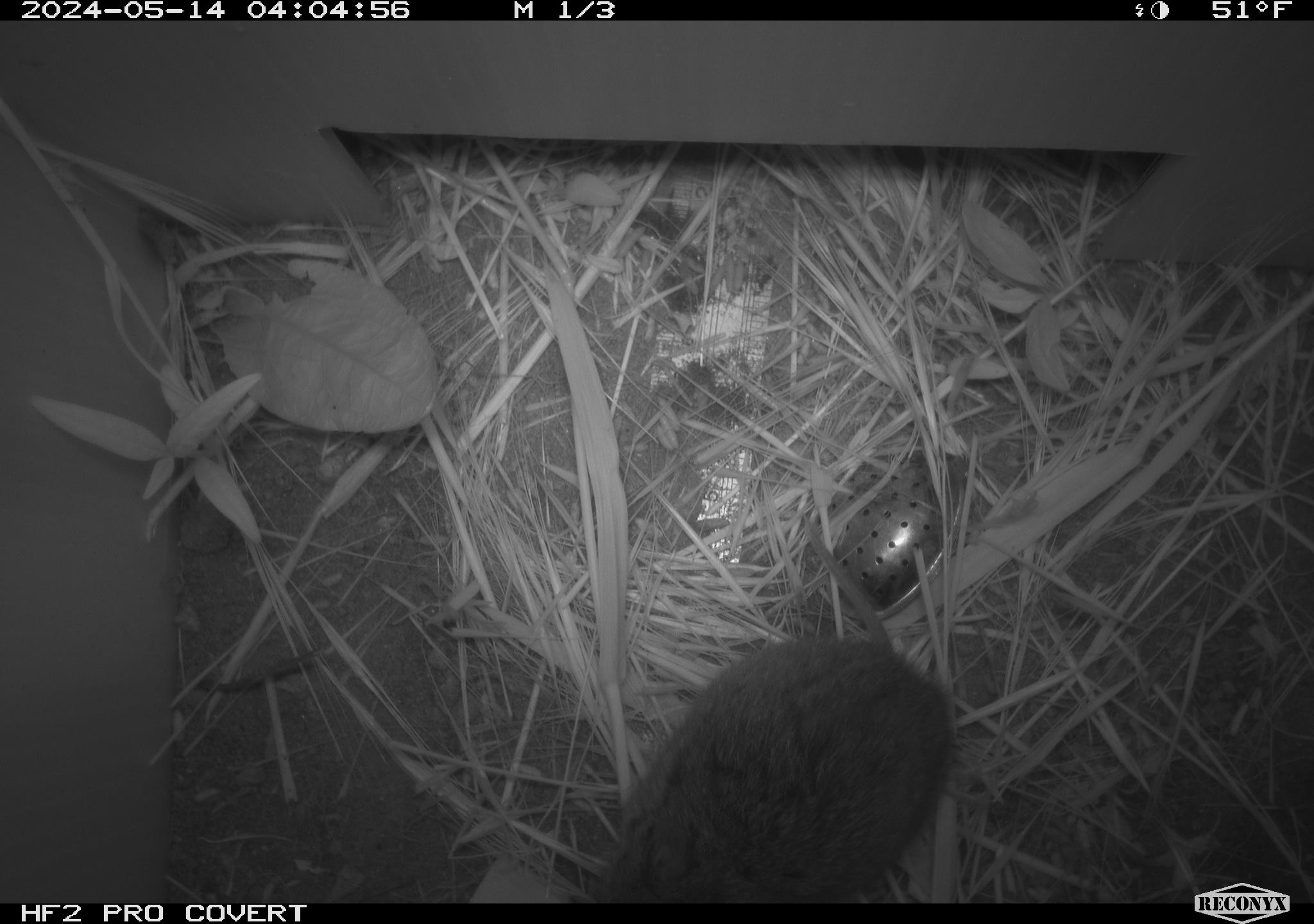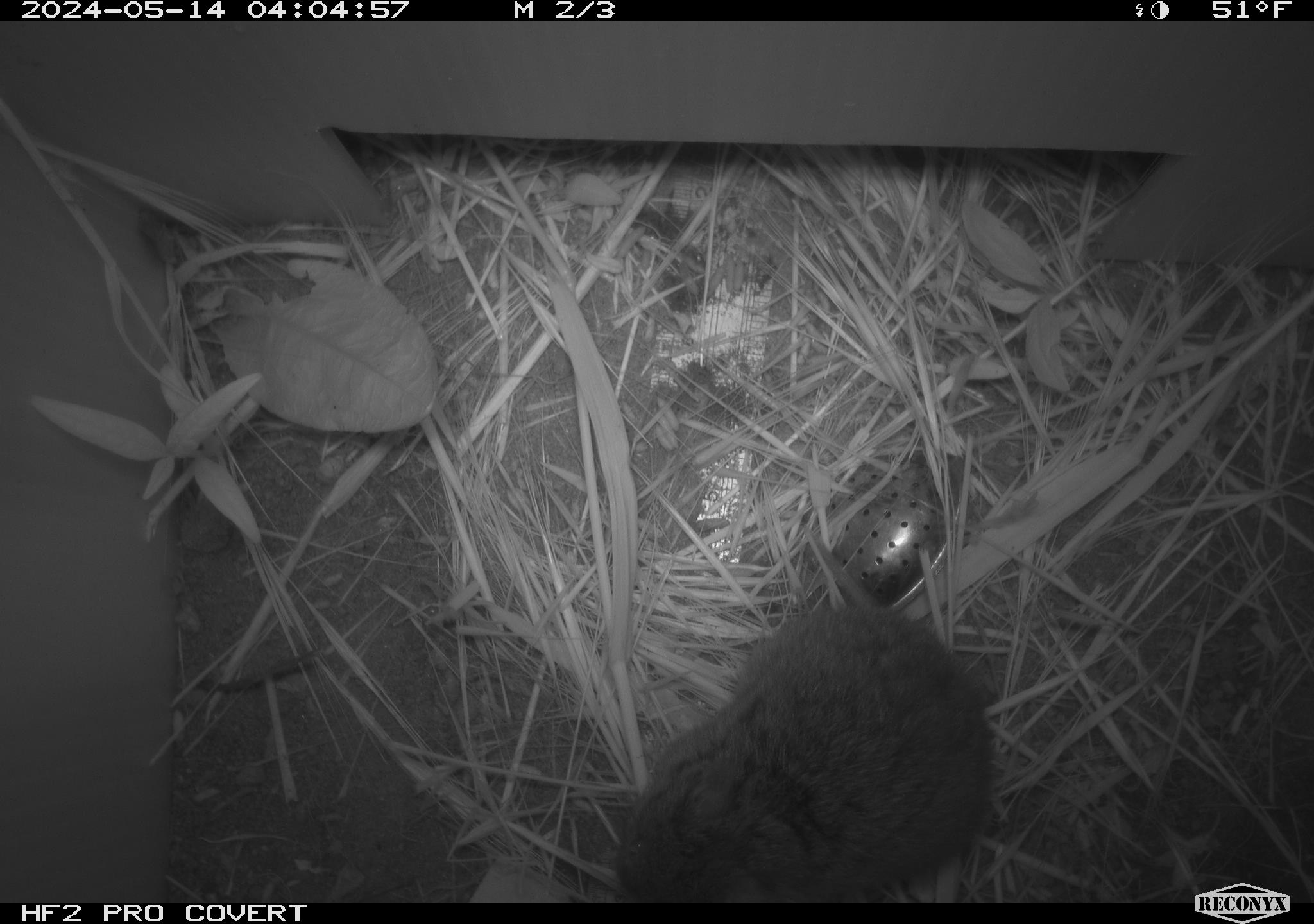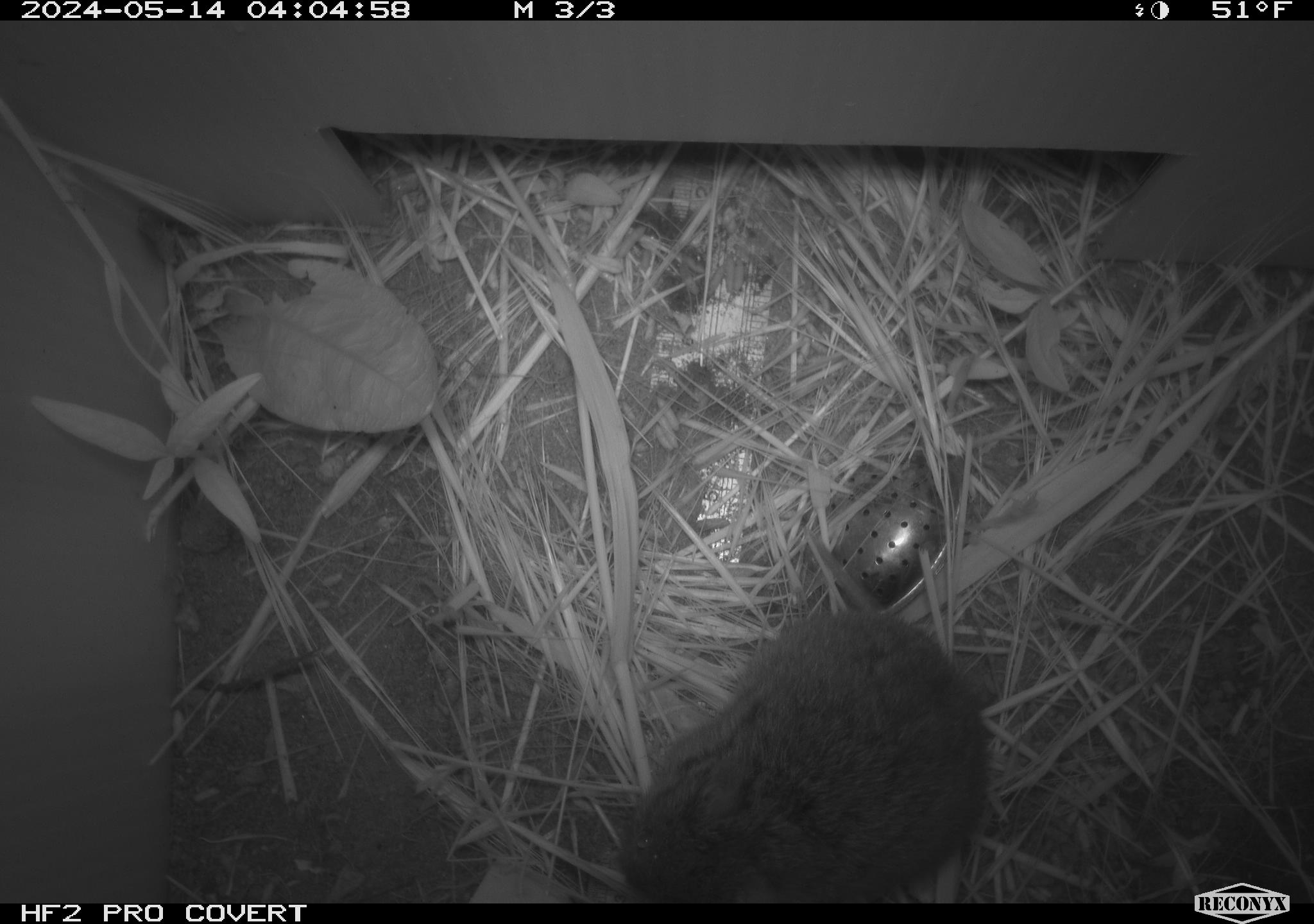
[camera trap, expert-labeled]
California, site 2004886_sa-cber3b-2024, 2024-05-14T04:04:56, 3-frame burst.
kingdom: Animalia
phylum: Chordata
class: Mammalia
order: Rodentia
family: Cricetidae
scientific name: Arvicolinae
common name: voles, lemmings, and muskrats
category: arvicolinae subfamily